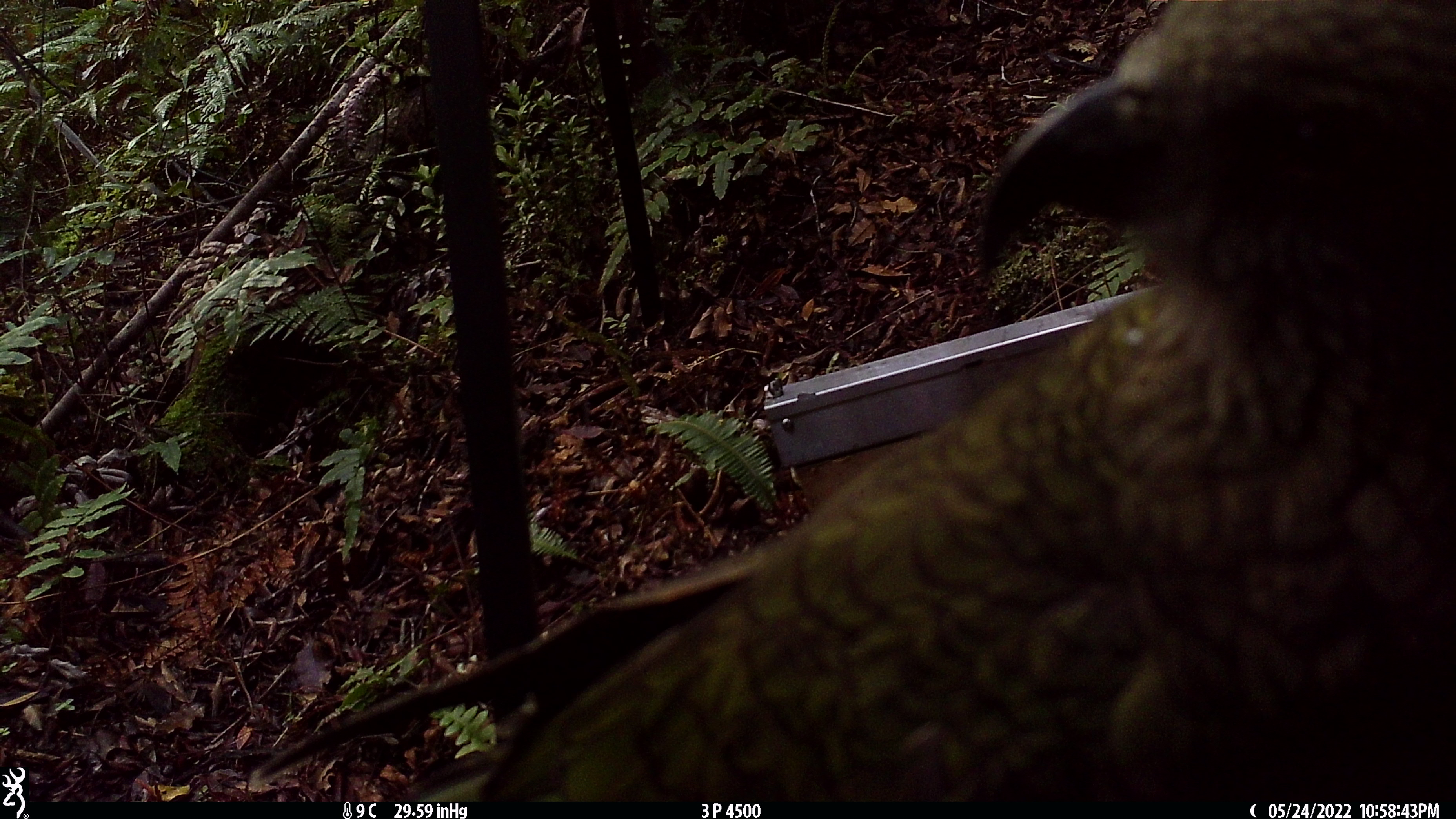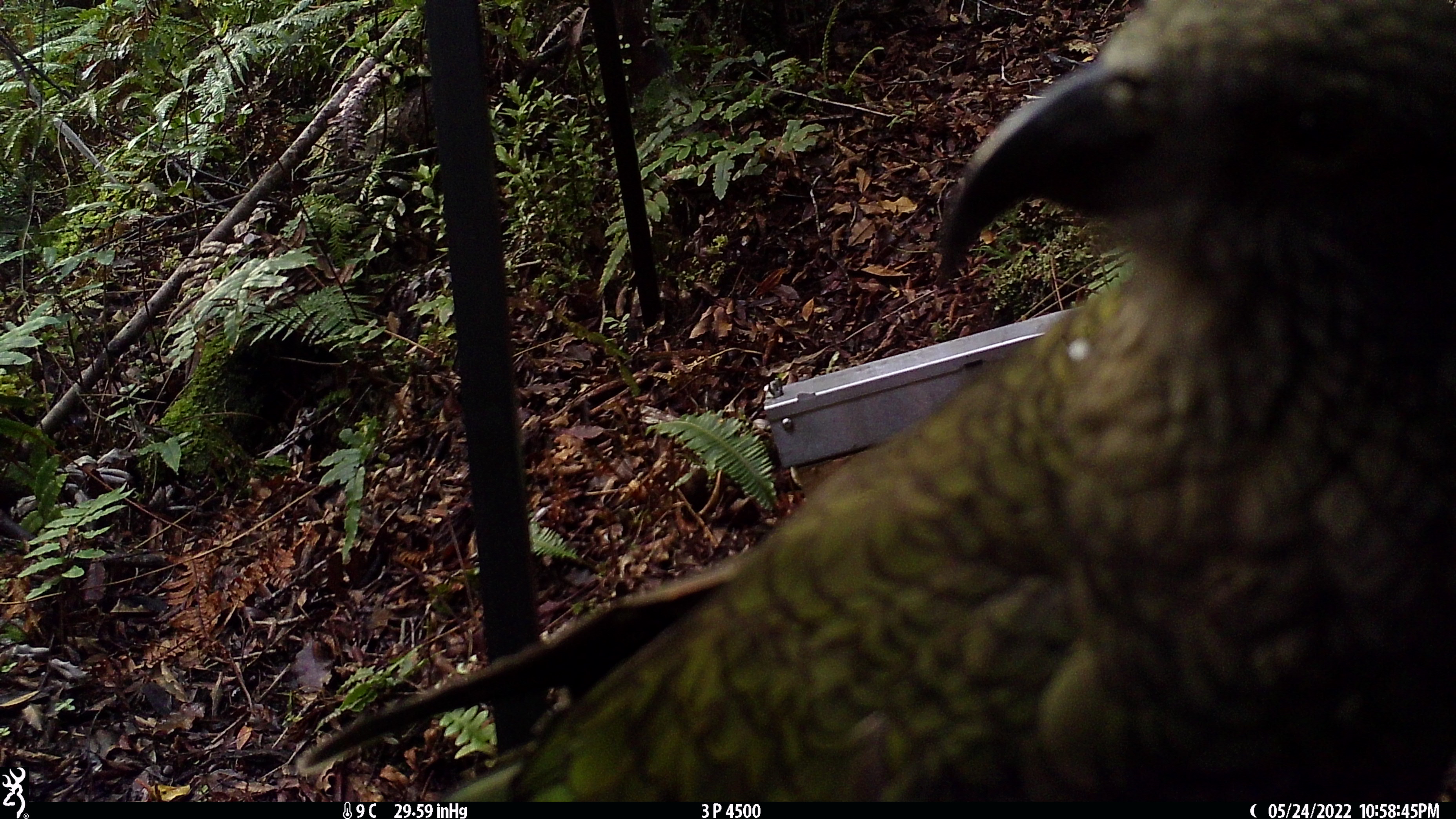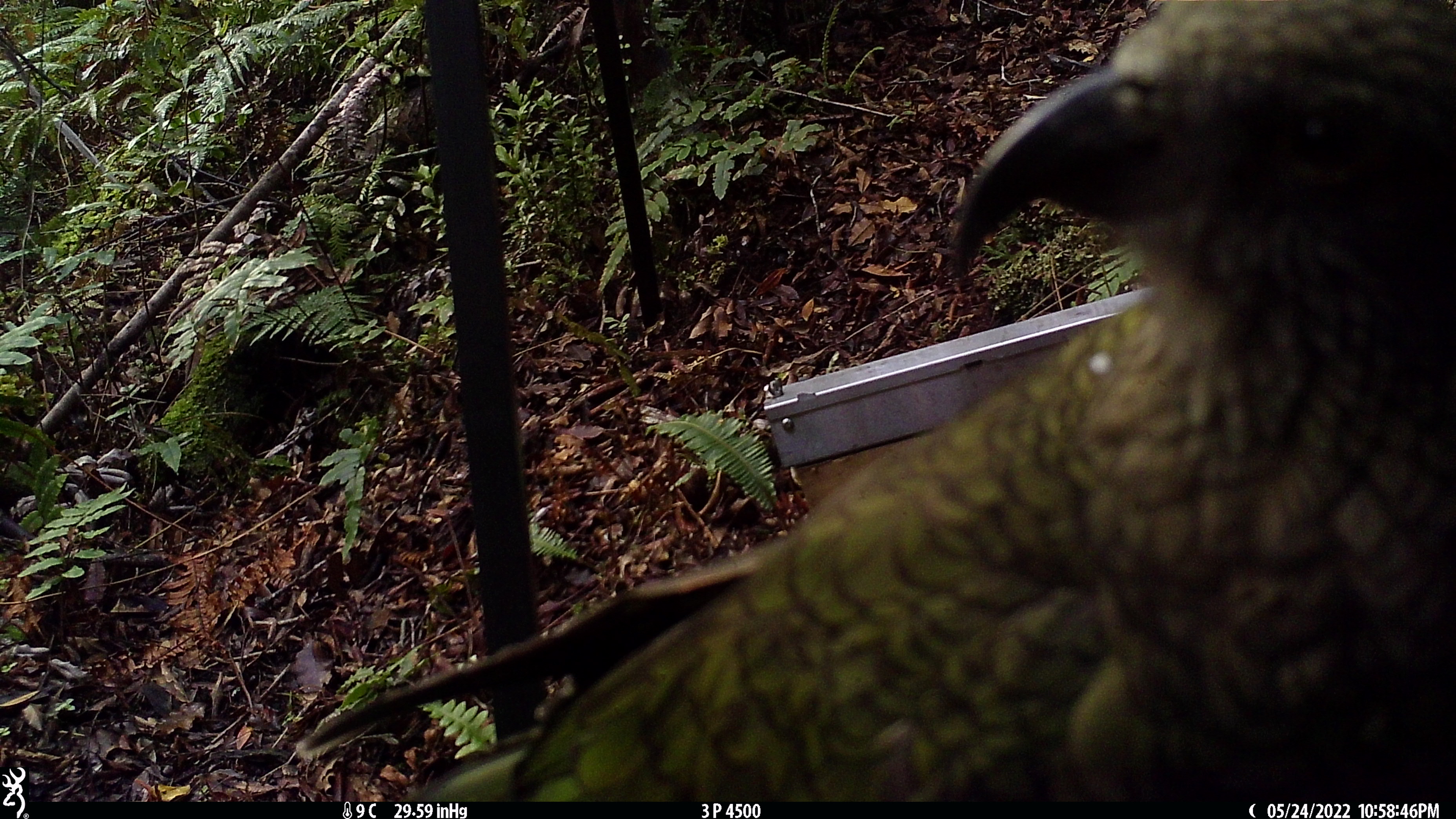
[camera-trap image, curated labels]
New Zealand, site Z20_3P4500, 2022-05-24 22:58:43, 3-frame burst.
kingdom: Animalia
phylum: Chordata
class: Aves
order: Psittaciformes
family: Strigopidae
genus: Nestor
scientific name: Nestor notabilis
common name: kea